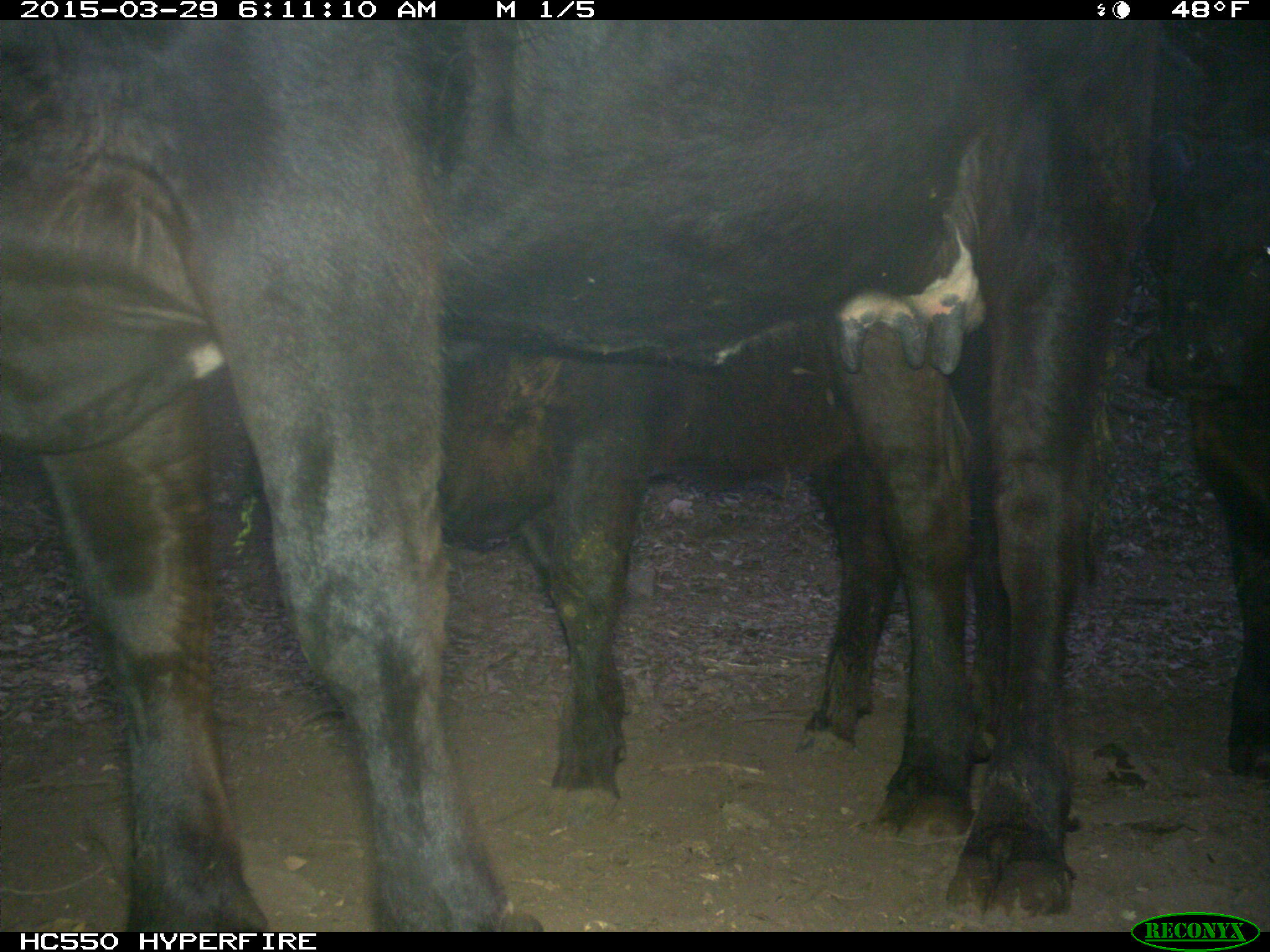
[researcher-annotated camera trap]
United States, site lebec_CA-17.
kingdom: Animalia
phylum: Chordata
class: Mammalia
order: Artiodactyla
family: Bovidae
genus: Bos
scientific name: Bos taurus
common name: domestic cow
Bos taurus (domestic cow).